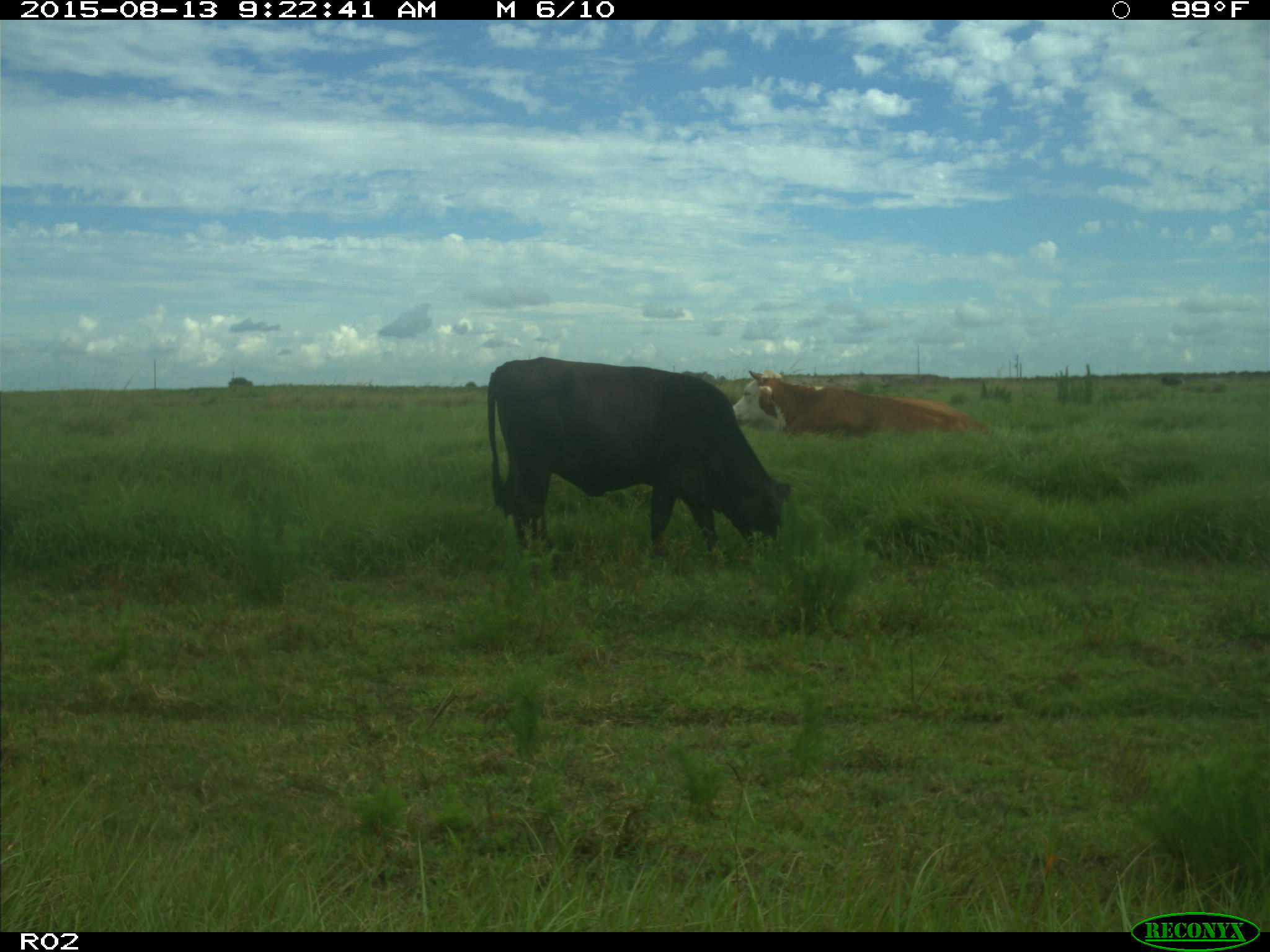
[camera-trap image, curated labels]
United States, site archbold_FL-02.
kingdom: Animalia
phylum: Chordata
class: Mammalia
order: Artiodactyla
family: Bovidae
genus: Bos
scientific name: Bos taurus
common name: domestic cow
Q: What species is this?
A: Bos taurus (domestic cow).